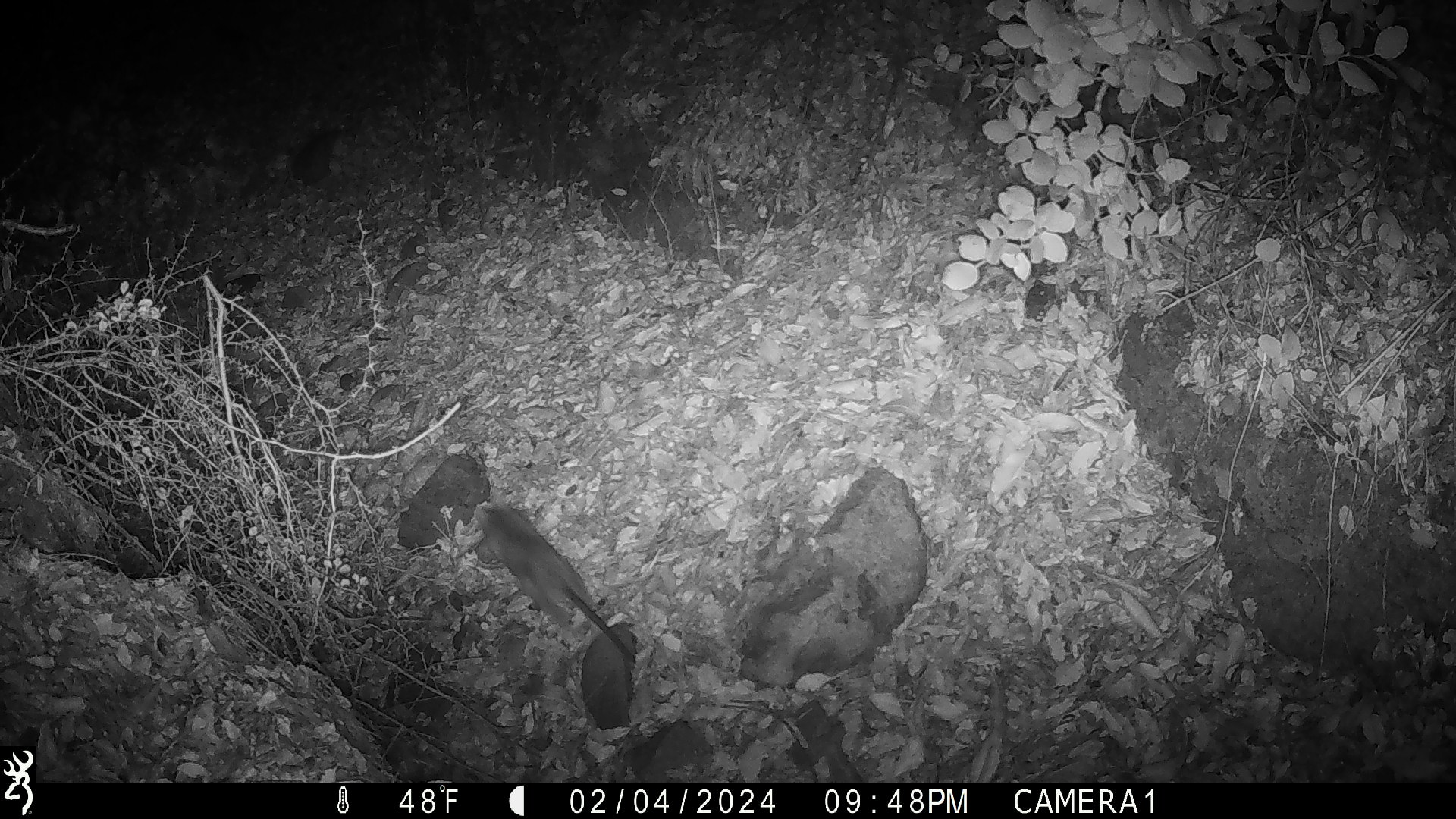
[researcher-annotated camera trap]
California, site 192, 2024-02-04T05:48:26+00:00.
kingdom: Animalia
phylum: Chordata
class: Mammalia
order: Rodentia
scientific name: Rodentia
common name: mouse or rat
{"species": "mouse or rat (Rodentia)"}